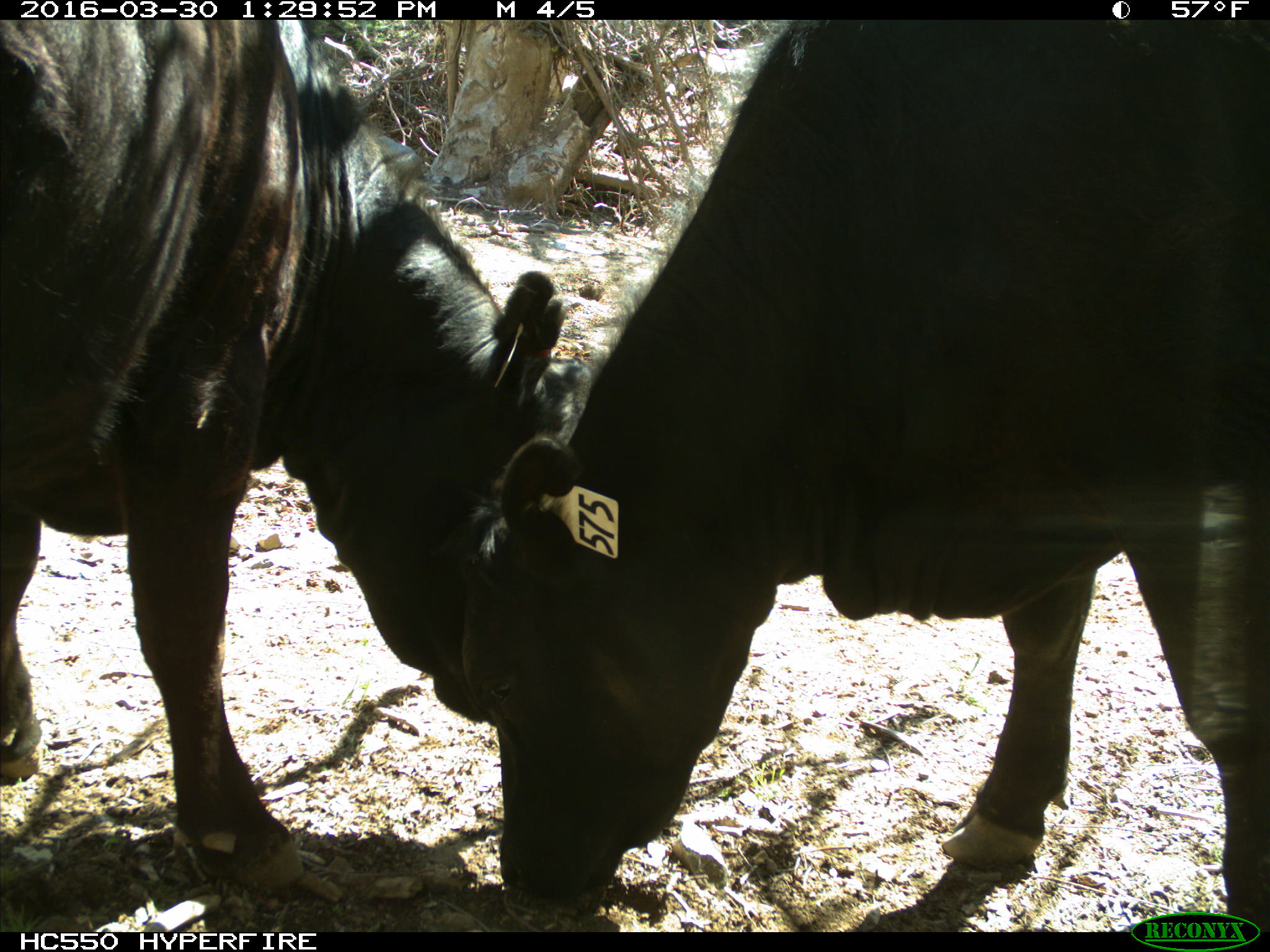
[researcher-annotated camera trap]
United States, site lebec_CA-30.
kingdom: Animalia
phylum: Chordata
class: Mammalia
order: Artiodactyla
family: Bovidae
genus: Bos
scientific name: Bos taurus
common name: domestic cow